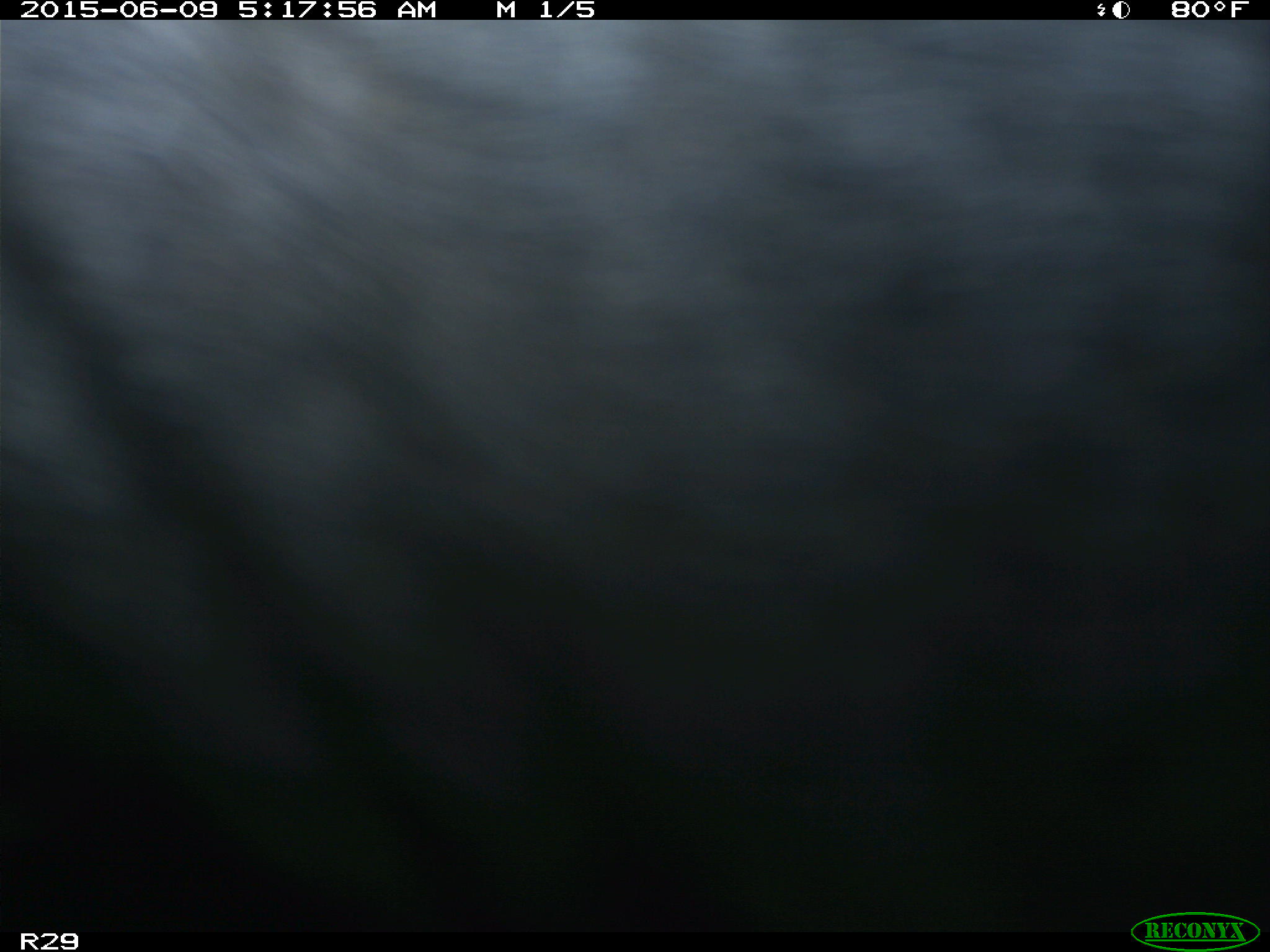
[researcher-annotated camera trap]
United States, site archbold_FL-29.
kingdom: Animalia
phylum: Chordata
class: Mammalia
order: Artiodactyla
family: Bovidae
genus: Bos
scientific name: Bos taurus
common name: domestic cow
Bos taurus (domestic cow).